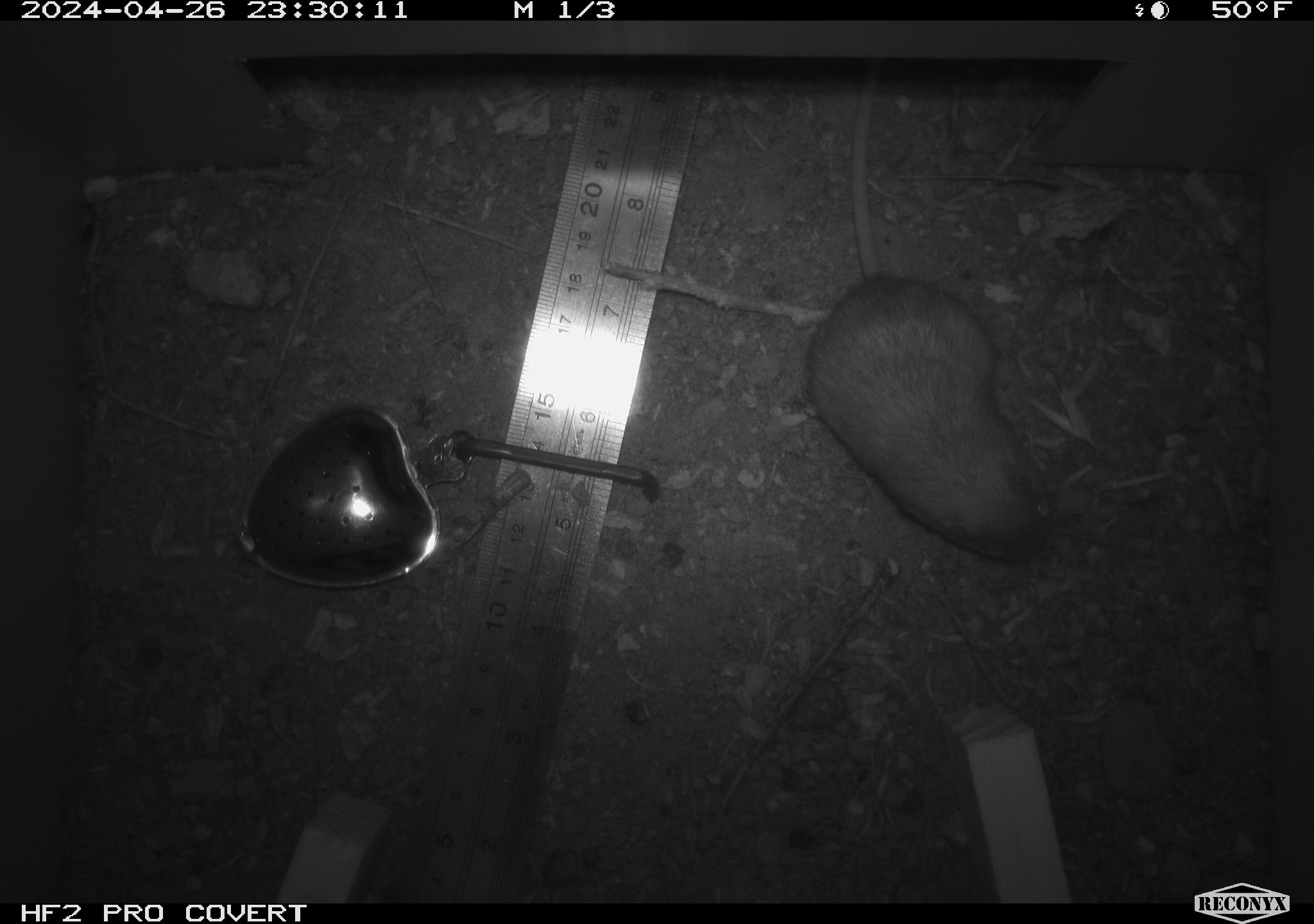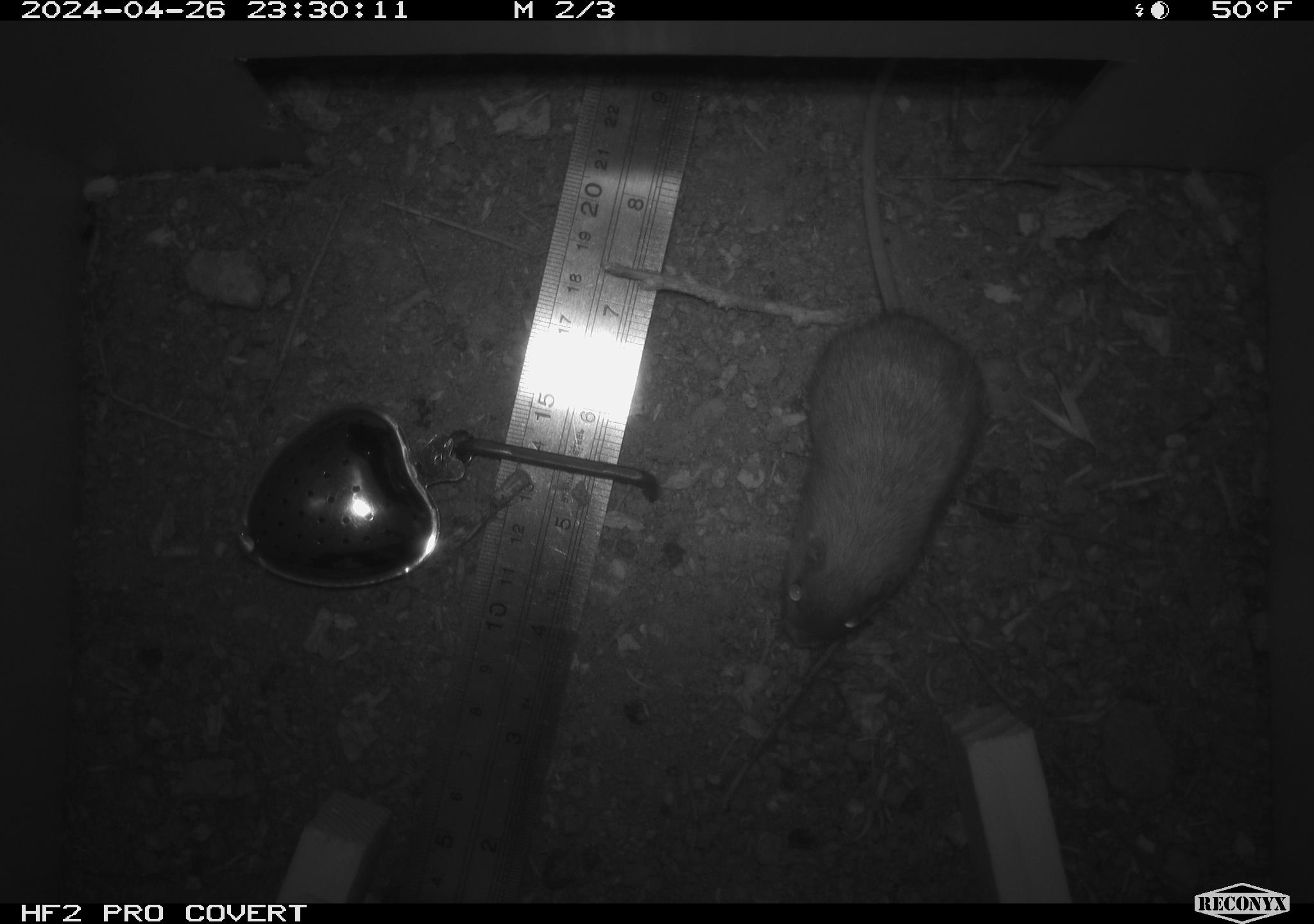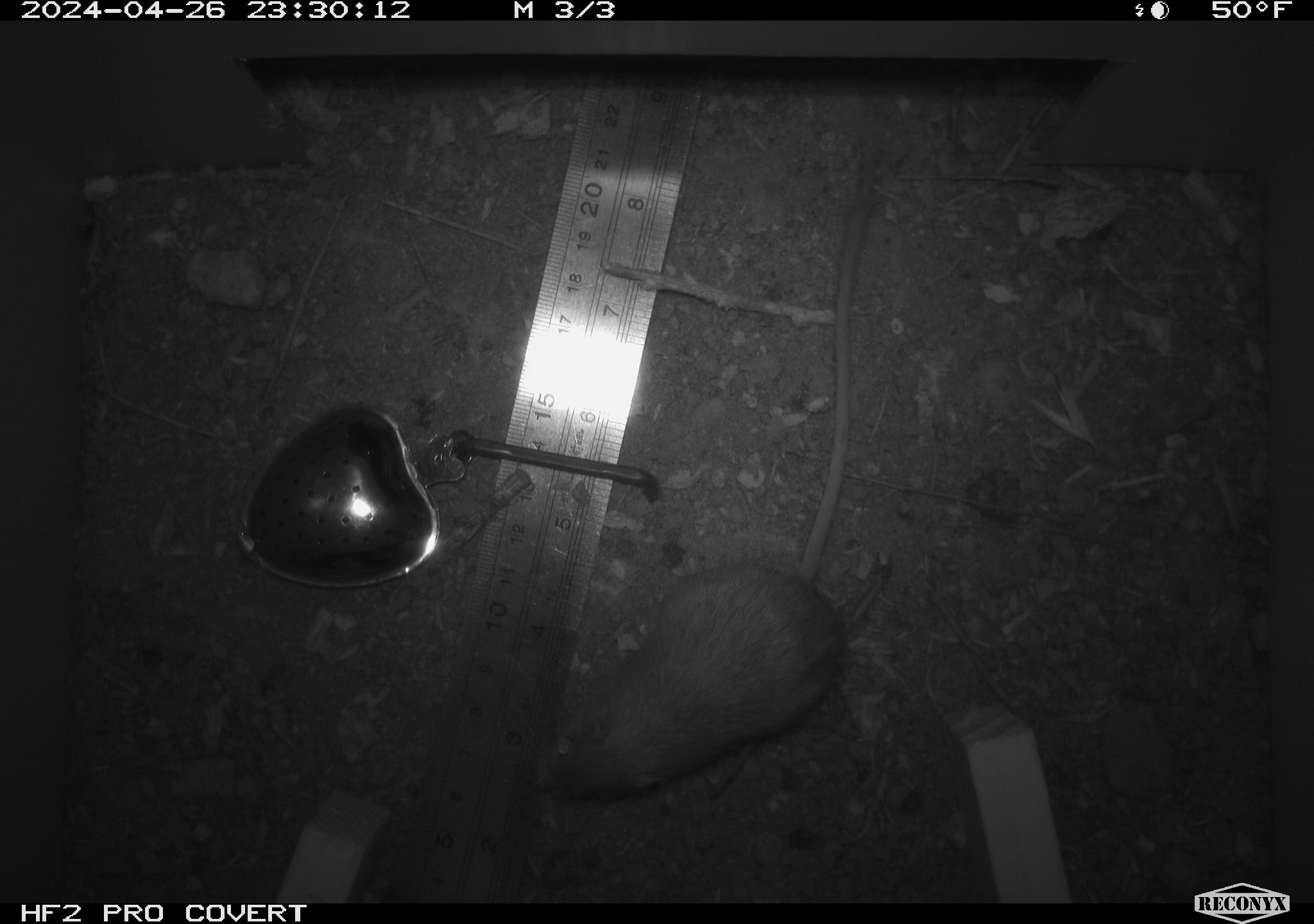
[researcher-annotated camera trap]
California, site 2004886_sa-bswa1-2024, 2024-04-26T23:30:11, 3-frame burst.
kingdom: Animalia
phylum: Chordata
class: Mammalia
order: Rodentia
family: Heteromyidae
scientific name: Heteromyidae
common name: kangaroo rats and pocket mice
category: heteromyidae family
Heteromyidae family (kangaroo rats and pocket mice) (Heteromyidae).